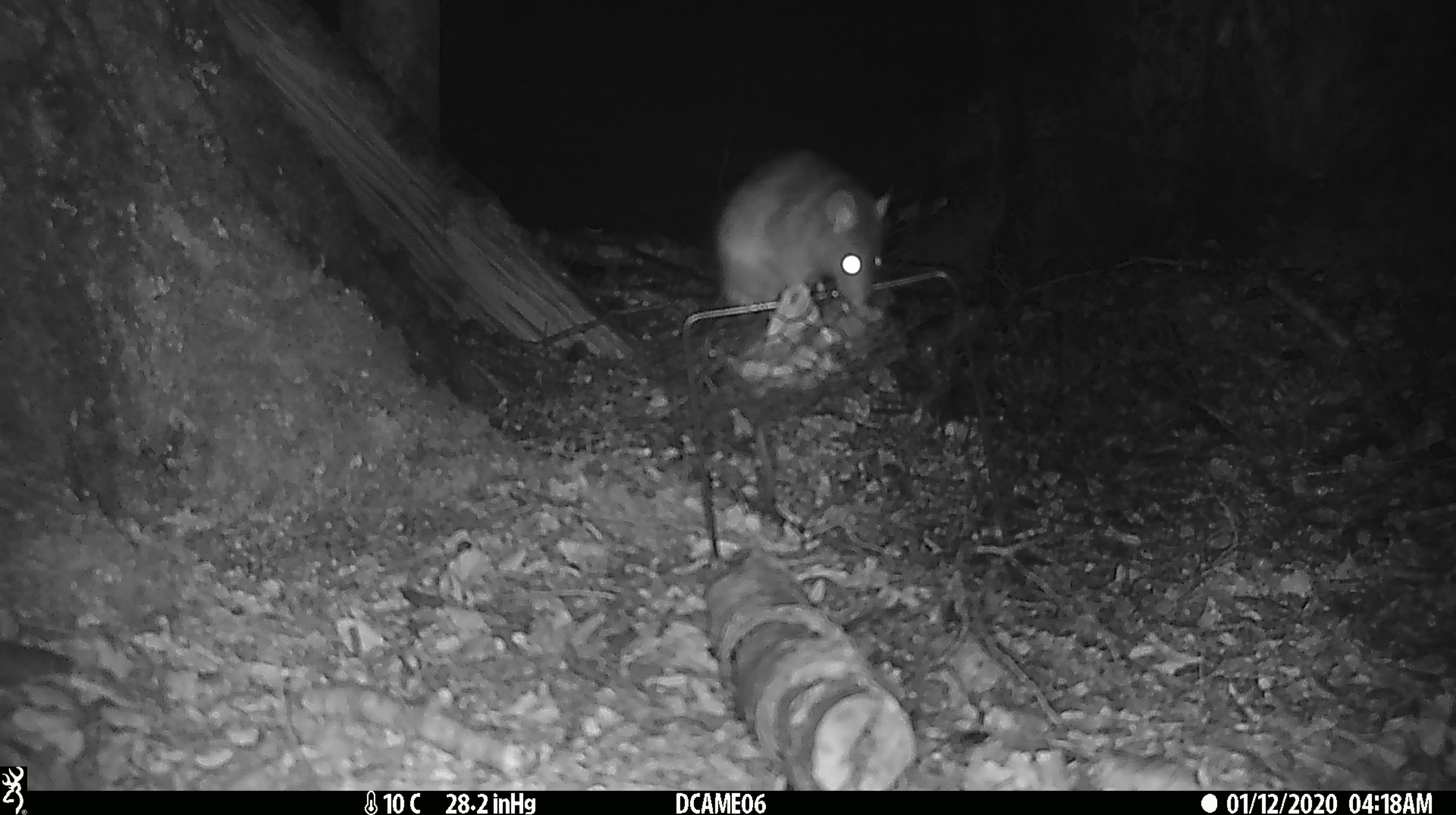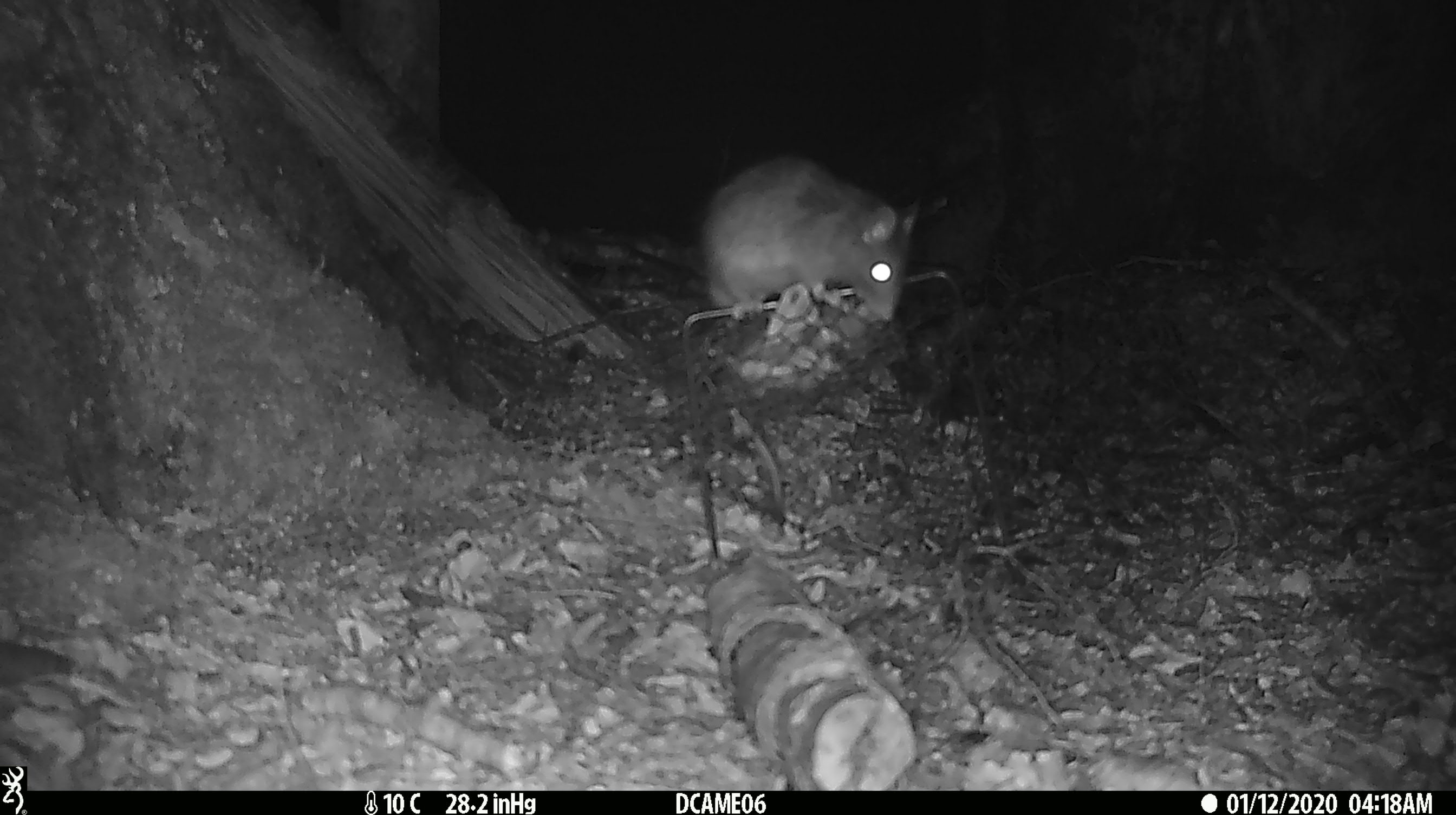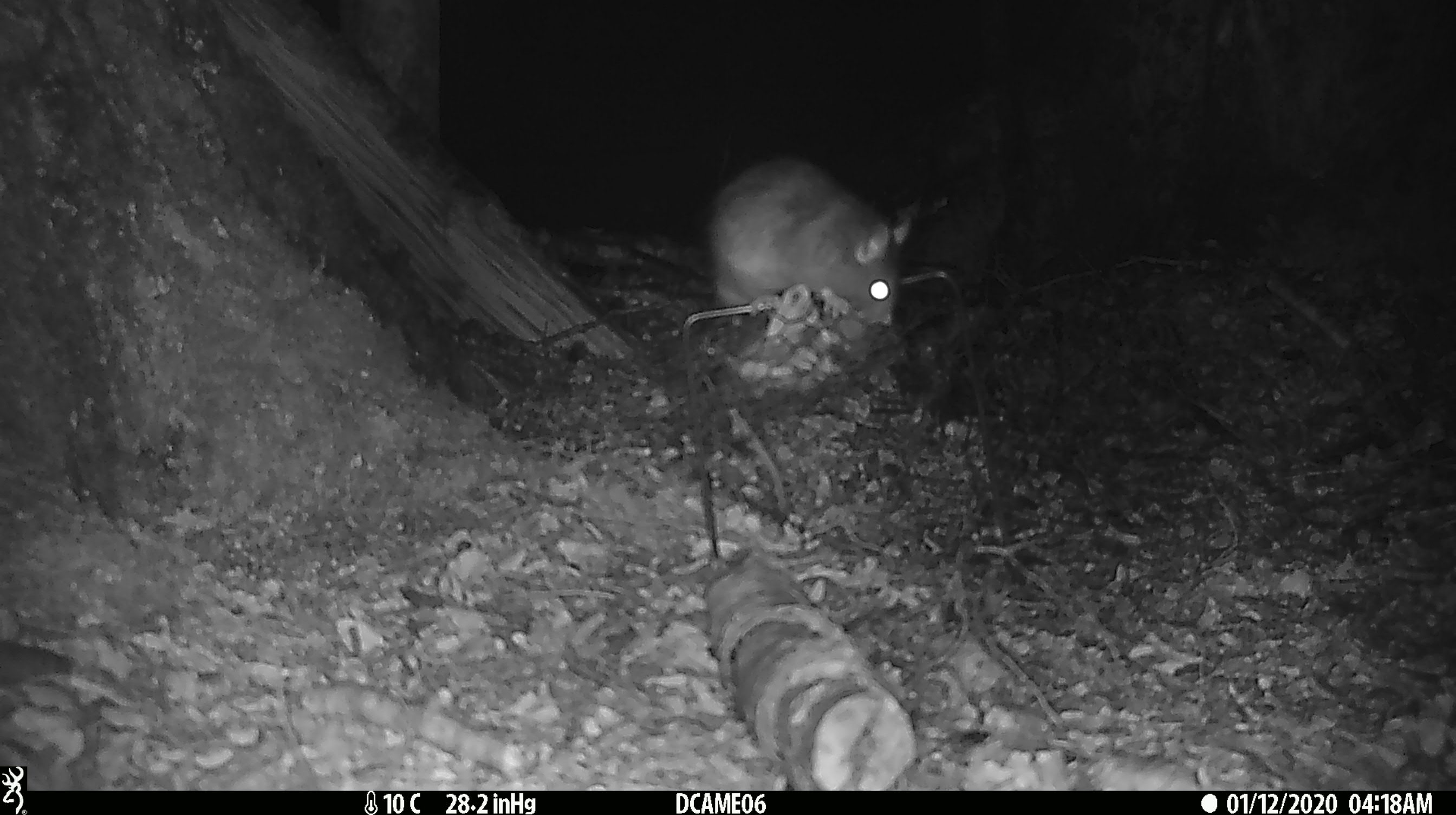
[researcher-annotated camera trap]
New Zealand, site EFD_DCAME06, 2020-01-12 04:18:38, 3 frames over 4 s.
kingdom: Animalia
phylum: Chordata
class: Mammalia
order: Rodentia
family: Muridae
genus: Rattus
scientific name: Rattus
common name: rat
Rat (Rattus).